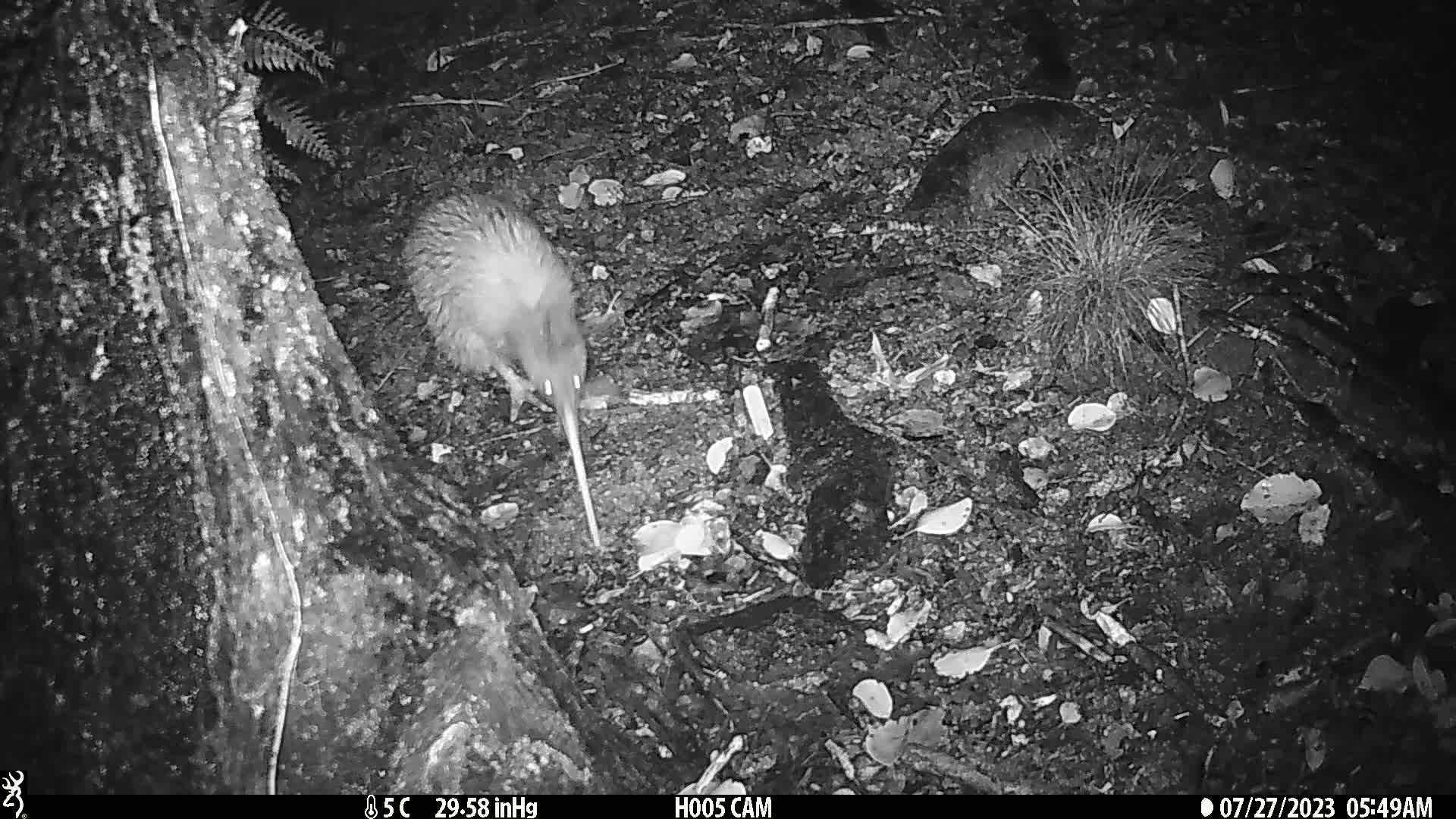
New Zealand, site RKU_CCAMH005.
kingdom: Animalia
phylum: Chordata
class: Aves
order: Apterygiformes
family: Apterygidae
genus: Apteryx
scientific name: Apteryx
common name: kiwi